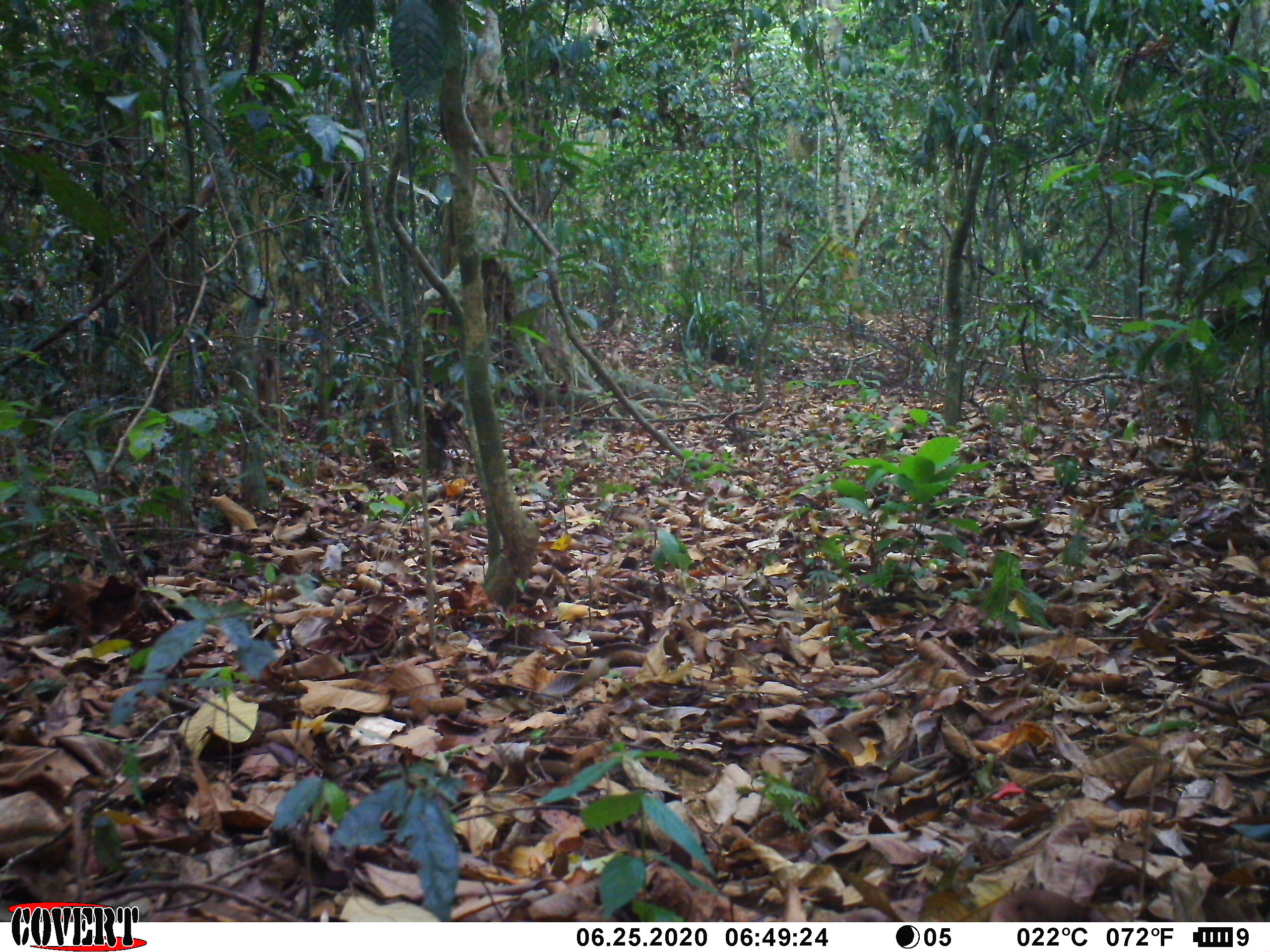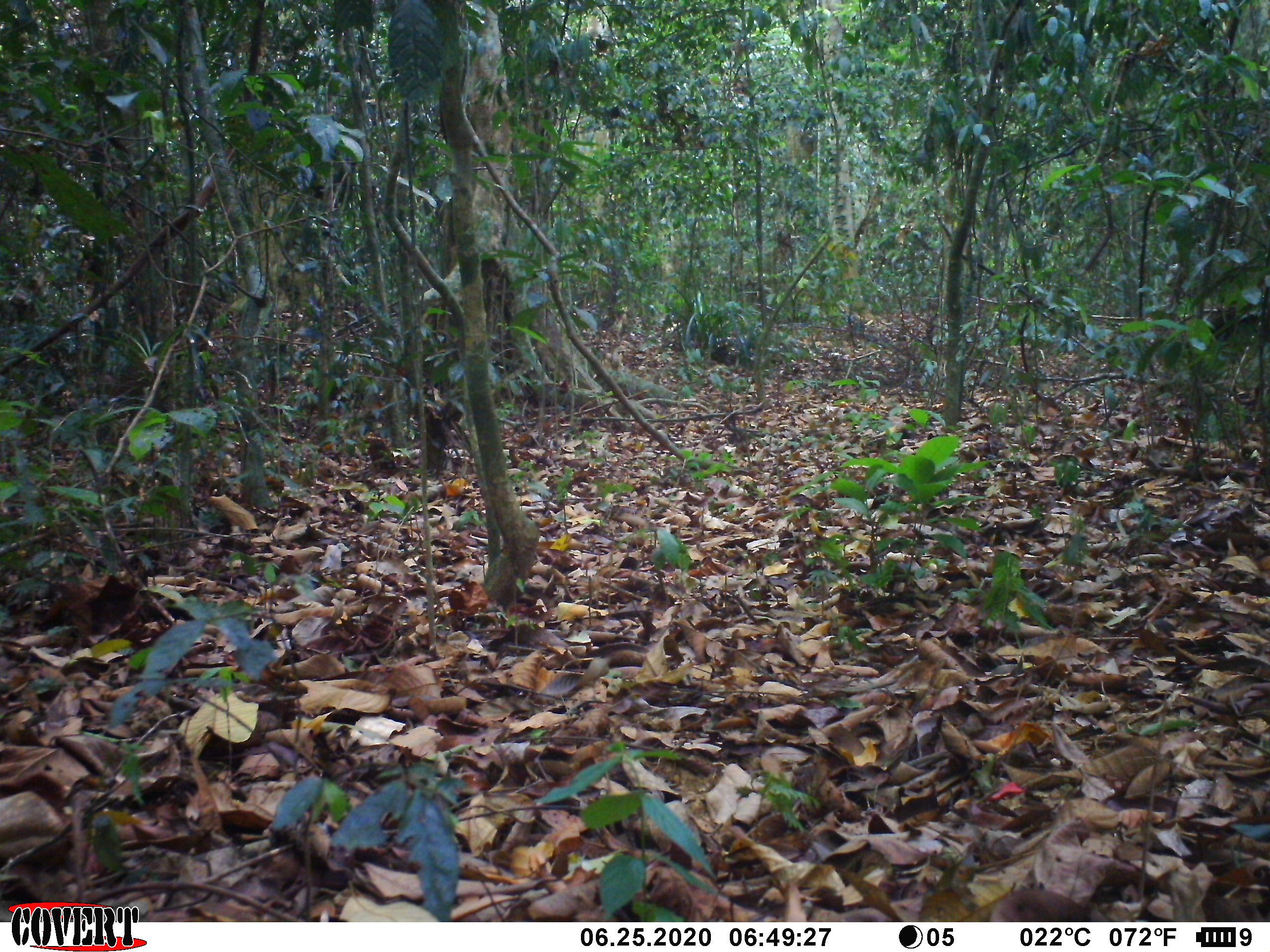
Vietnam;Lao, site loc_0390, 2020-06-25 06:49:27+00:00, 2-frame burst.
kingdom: Animalia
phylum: Chordata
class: Mammalia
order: Artiodactyla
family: Cervidae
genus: Muntiacus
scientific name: Muntiacus vuquangensis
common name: large-antlered muntjac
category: large antlered muntjac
Large antlered muntjac (large-antlered muntjac) (Muntiacus vuquangensis). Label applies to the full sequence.